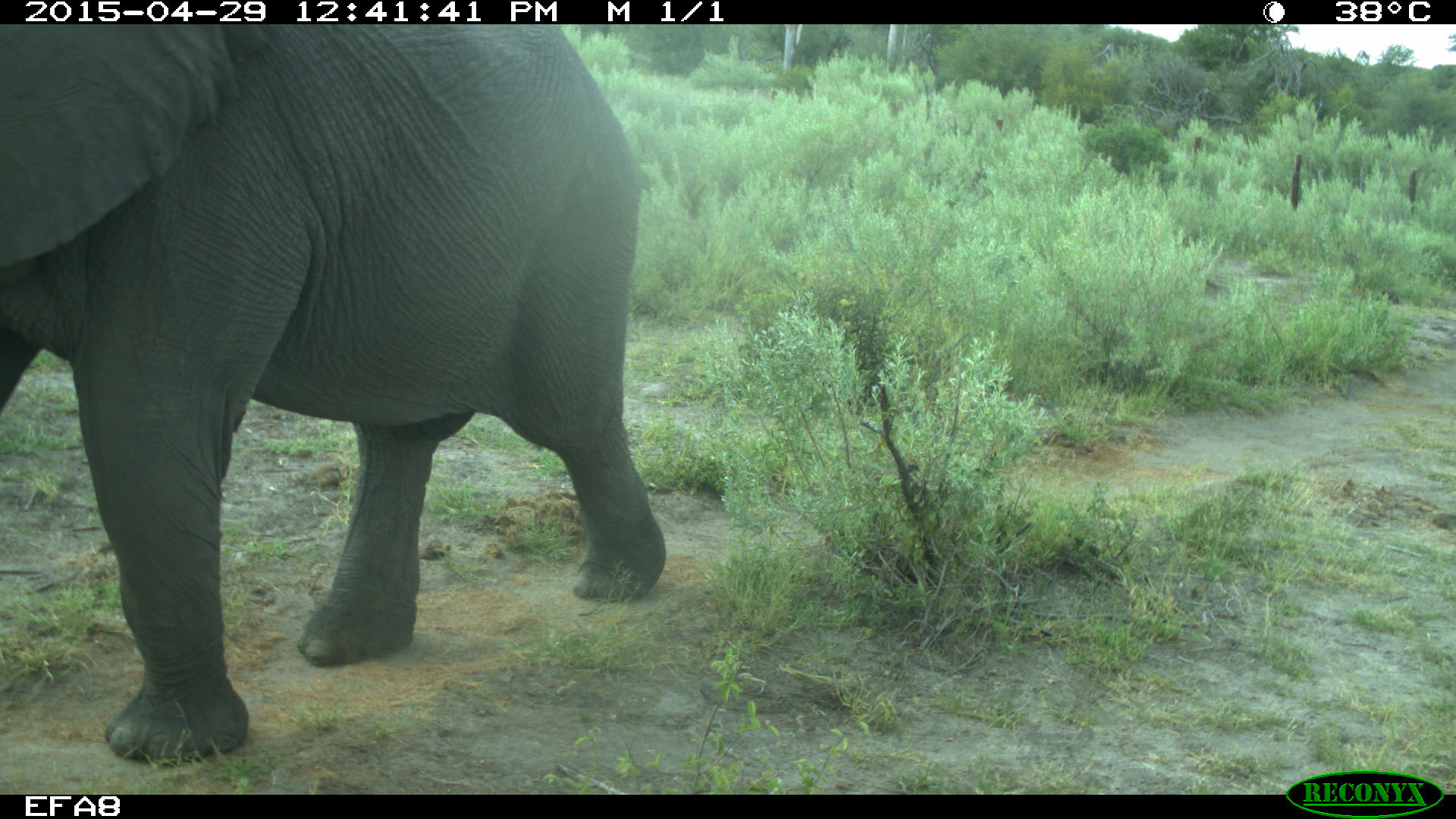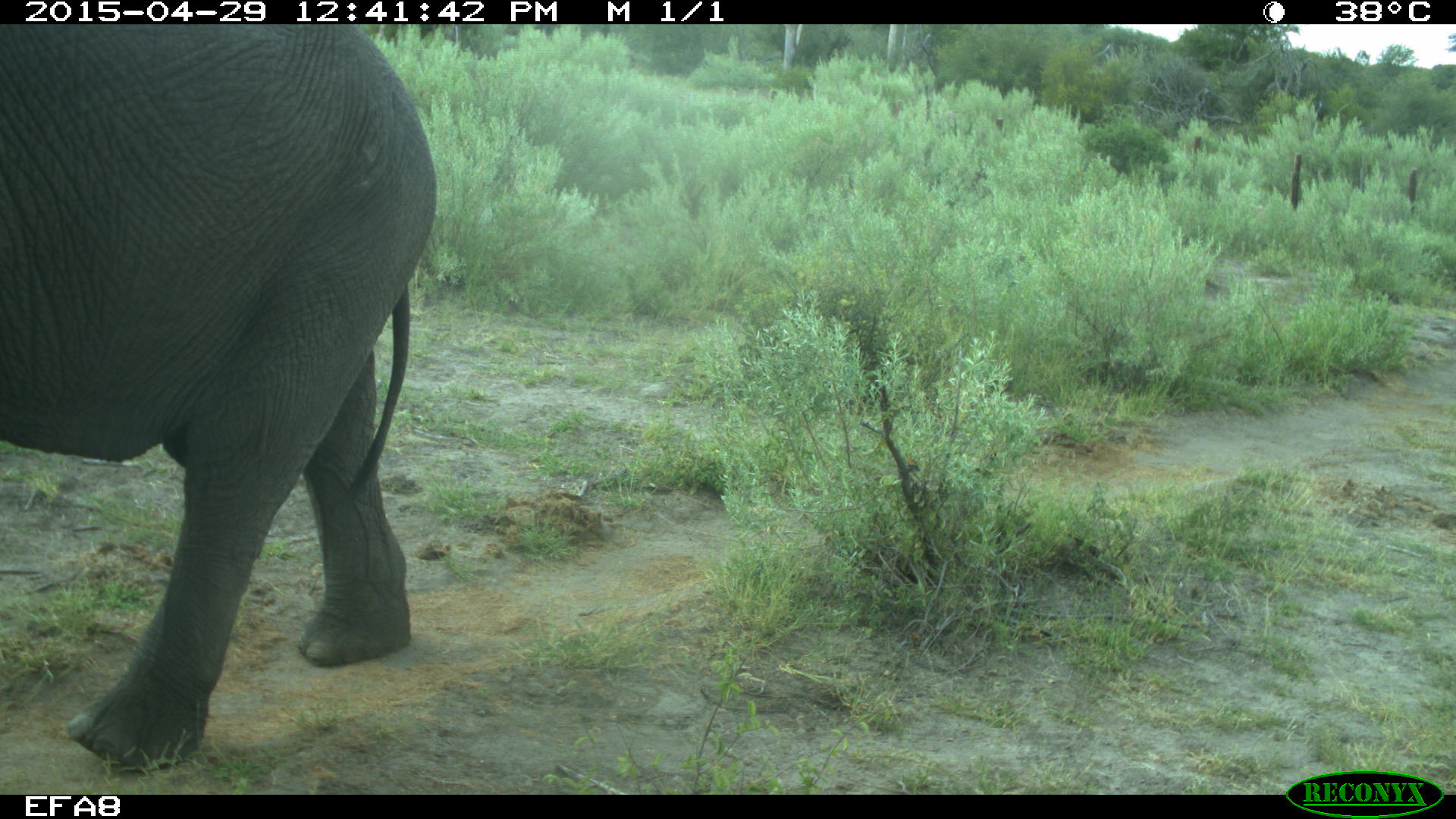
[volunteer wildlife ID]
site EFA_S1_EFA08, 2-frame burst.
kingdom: Animalia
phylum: Chordata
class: Mammalia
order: Proboscidea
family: Elephantidae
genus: Loxodonta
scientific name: Loxodonta africana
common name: african bush elephant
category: elephant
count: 1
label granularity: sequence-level